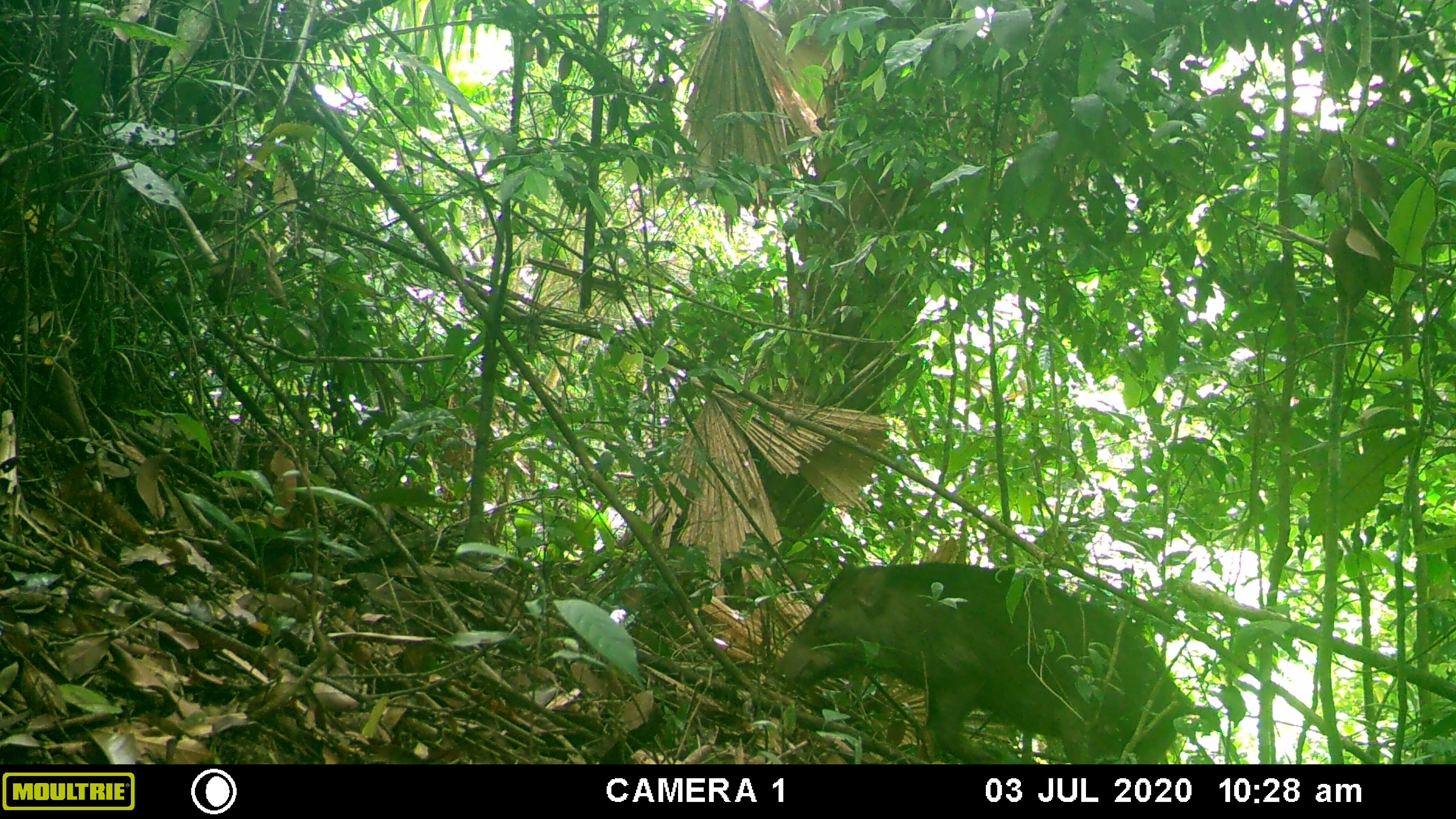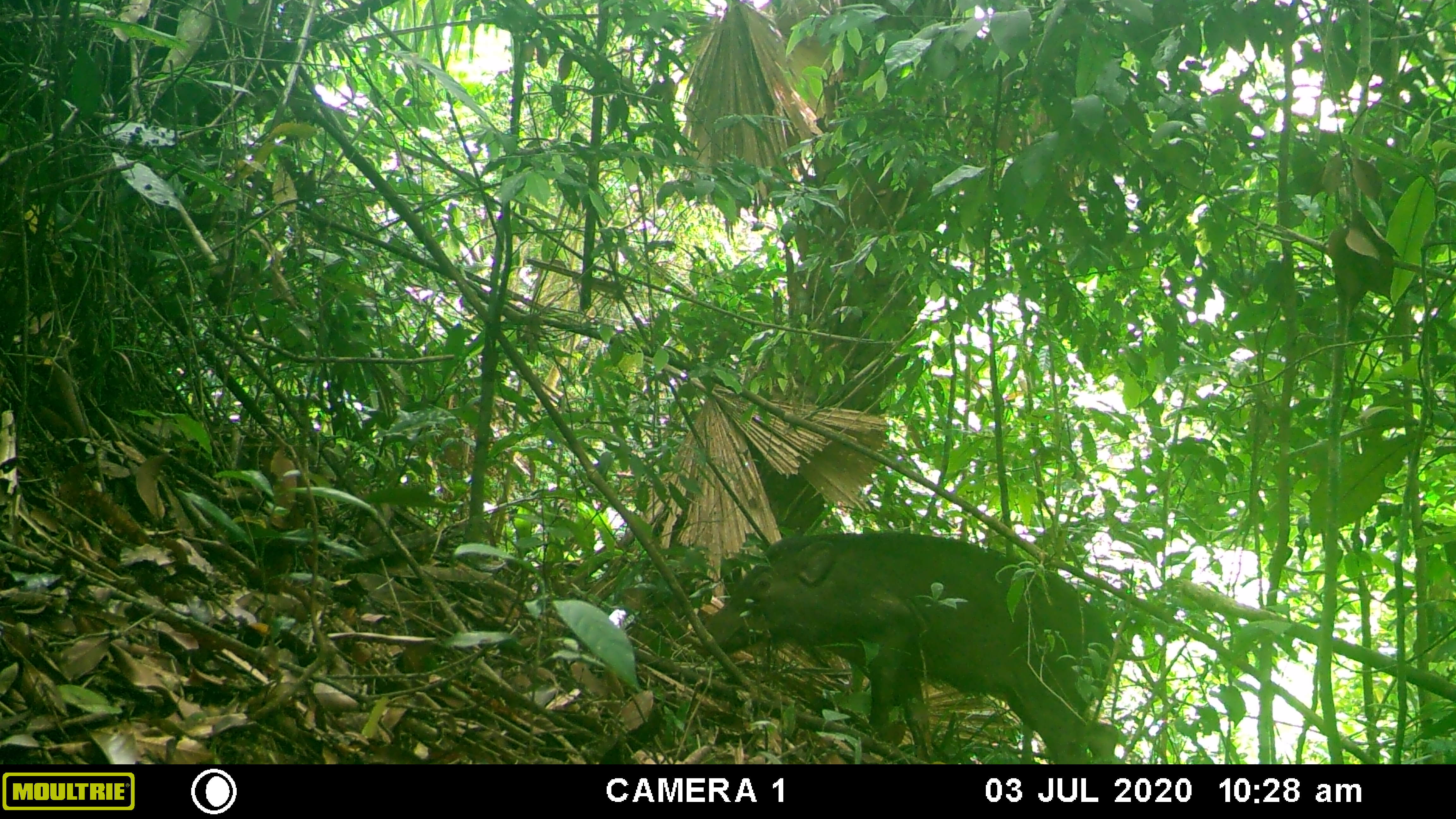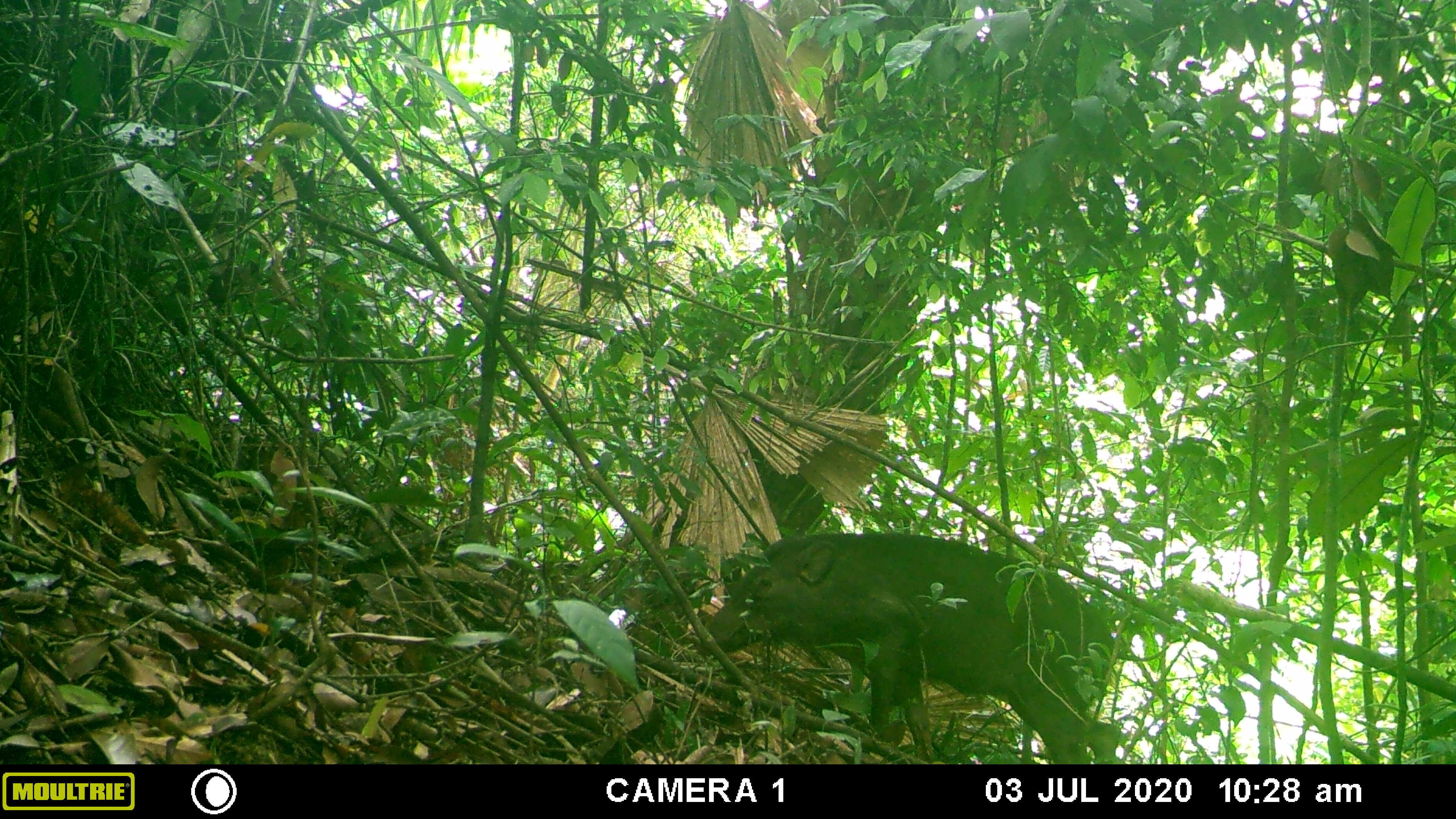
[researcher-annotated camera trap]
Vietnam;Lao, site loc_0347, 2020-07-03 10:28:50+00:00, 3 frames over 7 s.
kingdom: Animalia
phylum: Chordata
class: Mammalia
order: Artiodactyla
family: Suidae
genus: Sus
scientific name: Sus scrofa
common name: eurasian wild pig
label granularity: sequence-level